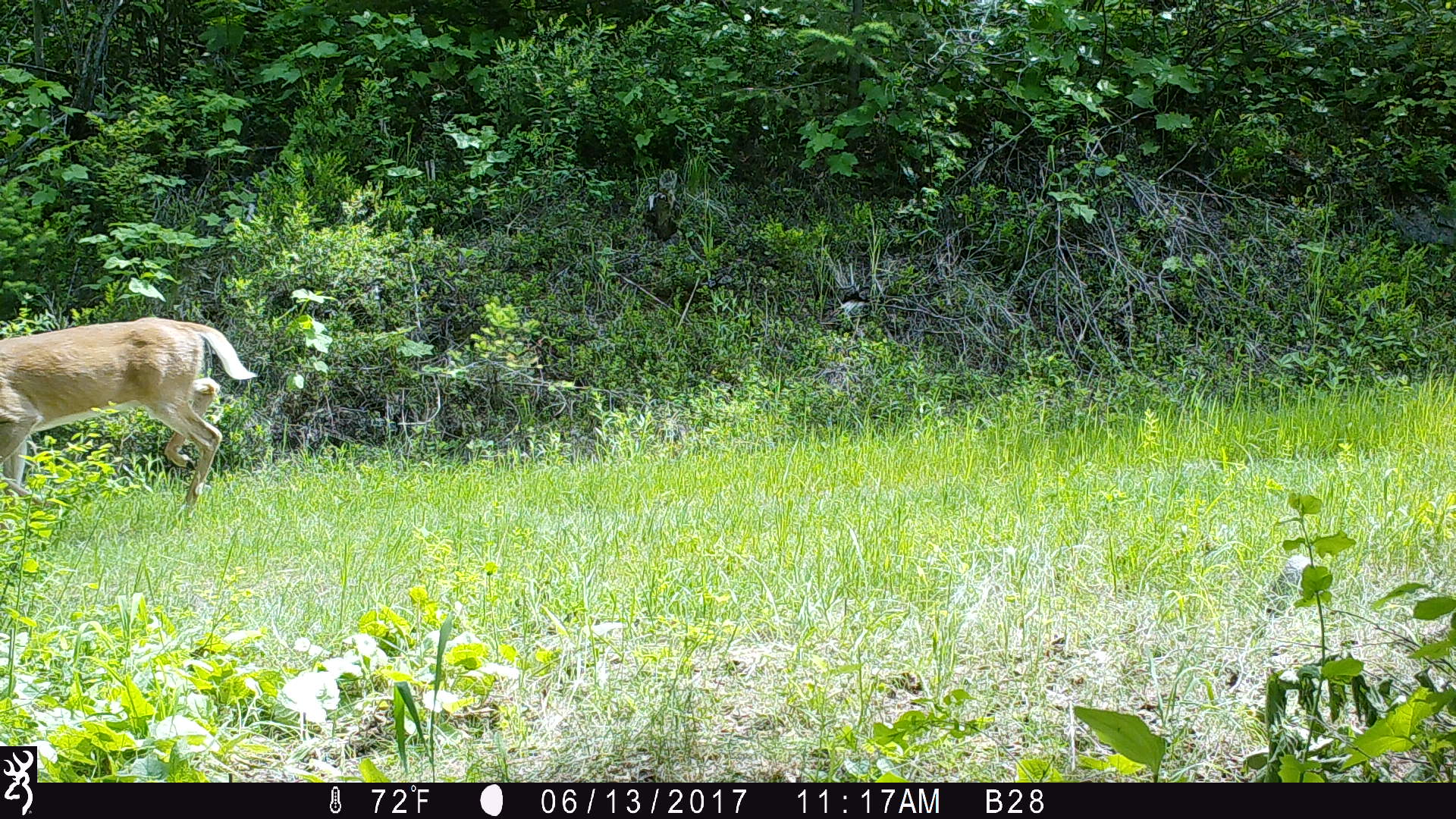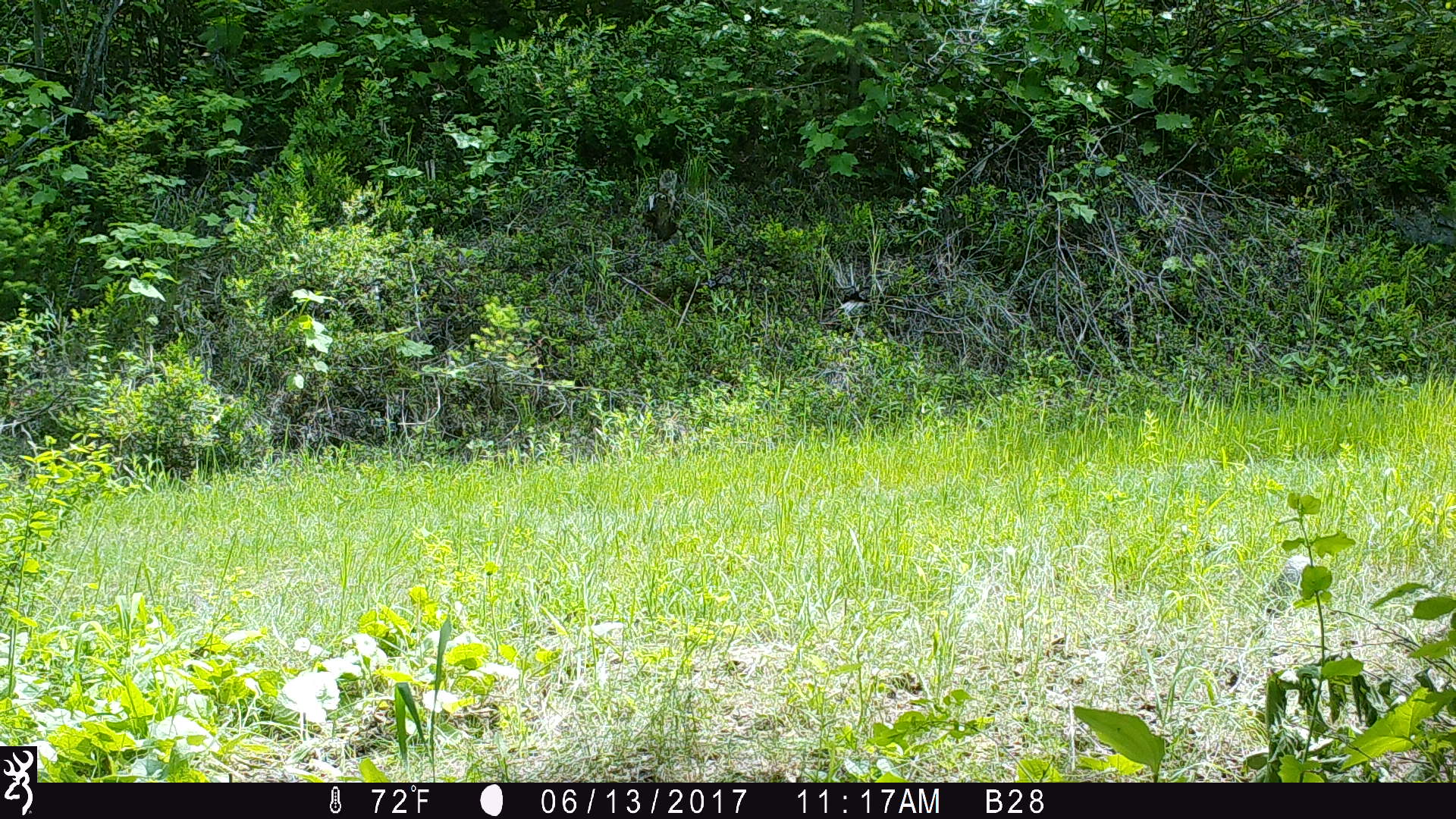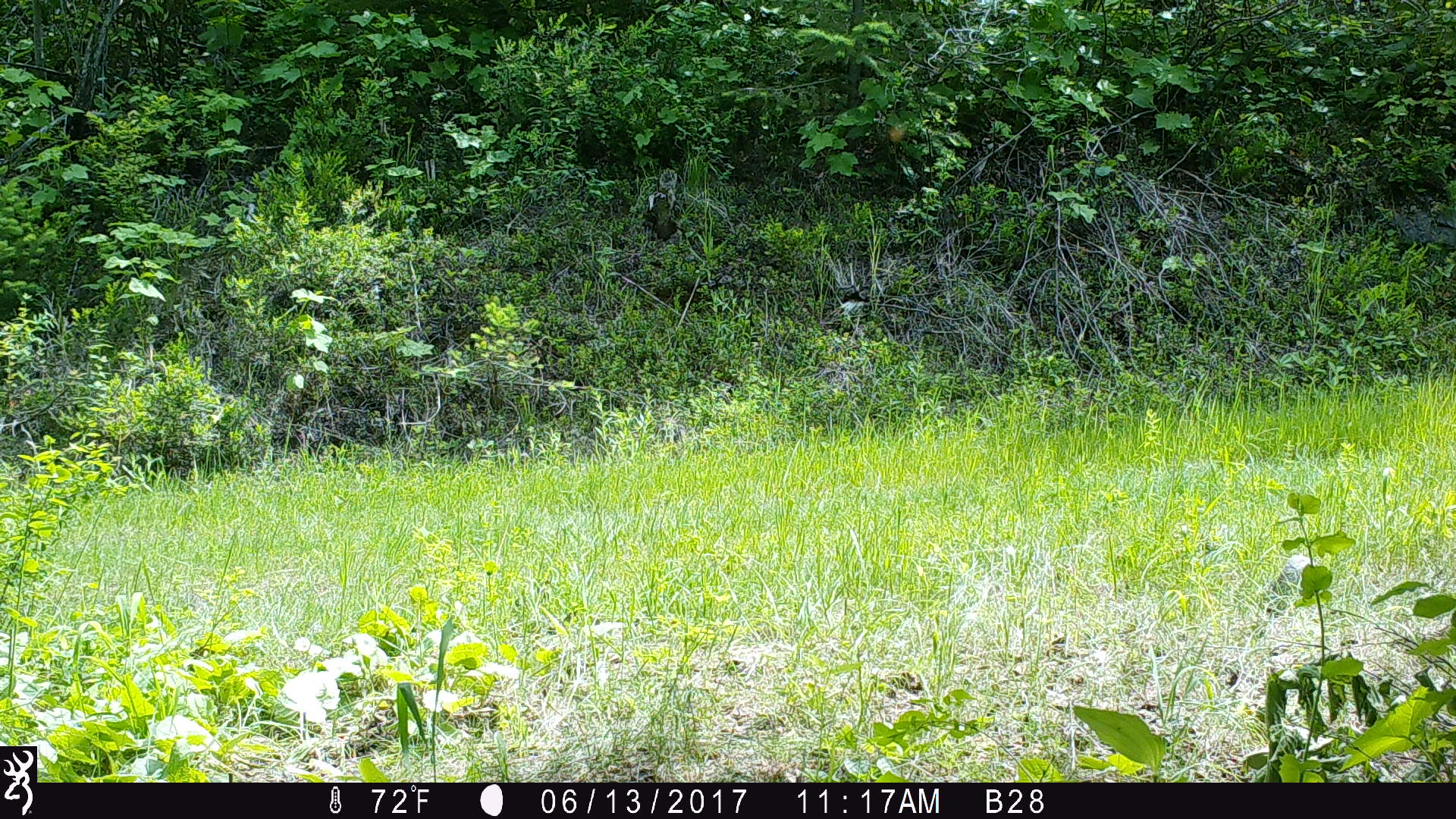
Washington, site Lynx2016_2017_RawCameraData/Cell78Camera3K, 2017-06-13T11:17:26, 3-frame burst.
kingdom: Animalia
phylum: Chordata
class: Mammalia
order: Artiodactyla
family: Cervidae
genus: Odocoileus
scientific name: Odocoileus virginianus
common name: white-tailed deer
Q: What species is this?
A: Odocoileus virginianus (white-tailed deer).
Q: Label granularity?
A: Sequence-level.